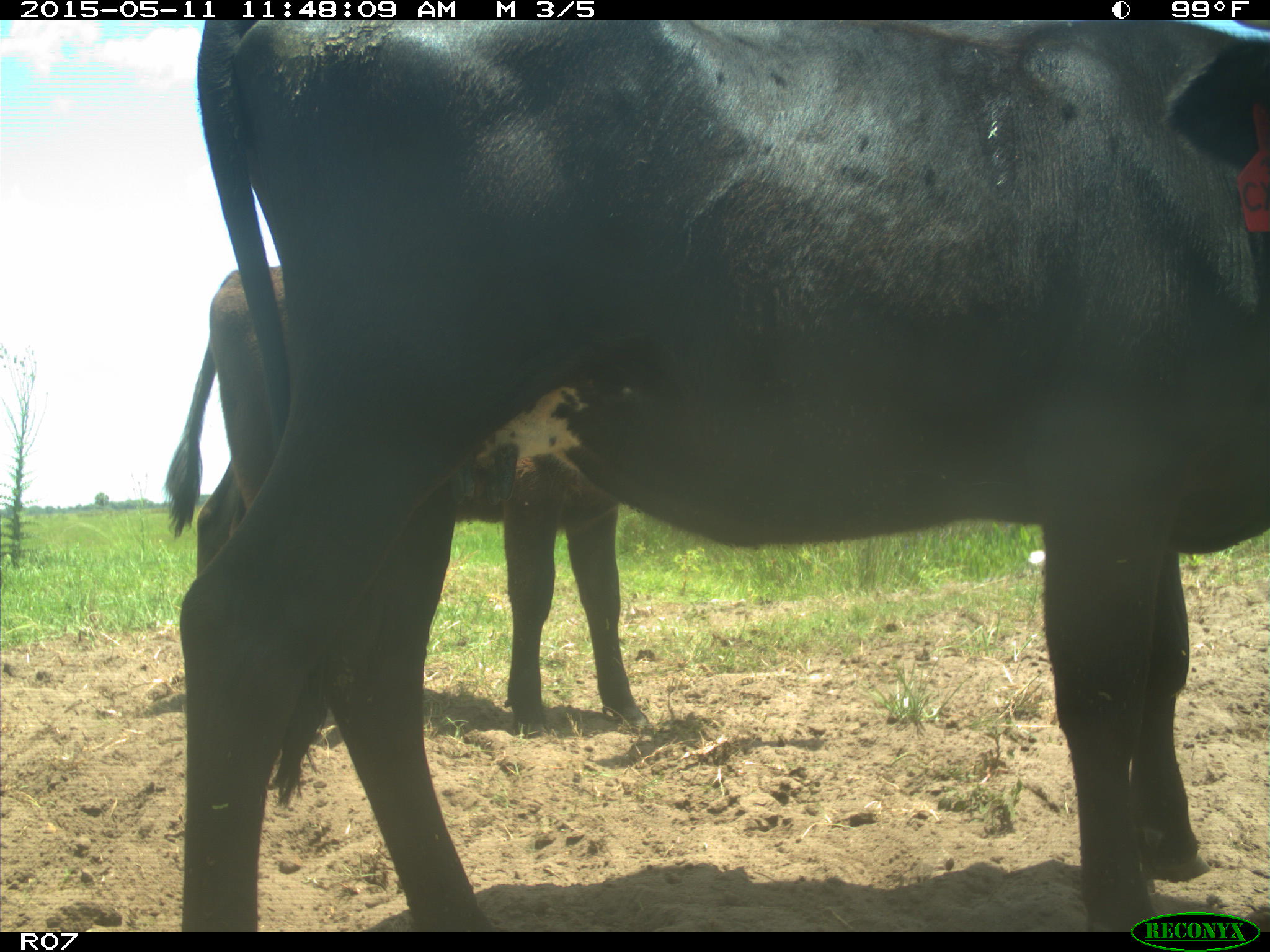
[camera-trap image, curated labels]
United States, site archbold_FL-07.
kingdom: Animalia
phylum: Chordata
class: Mammalia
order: Artiodactyla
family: Bovidae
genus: Bos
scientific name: Bos taurus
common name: domestic cow